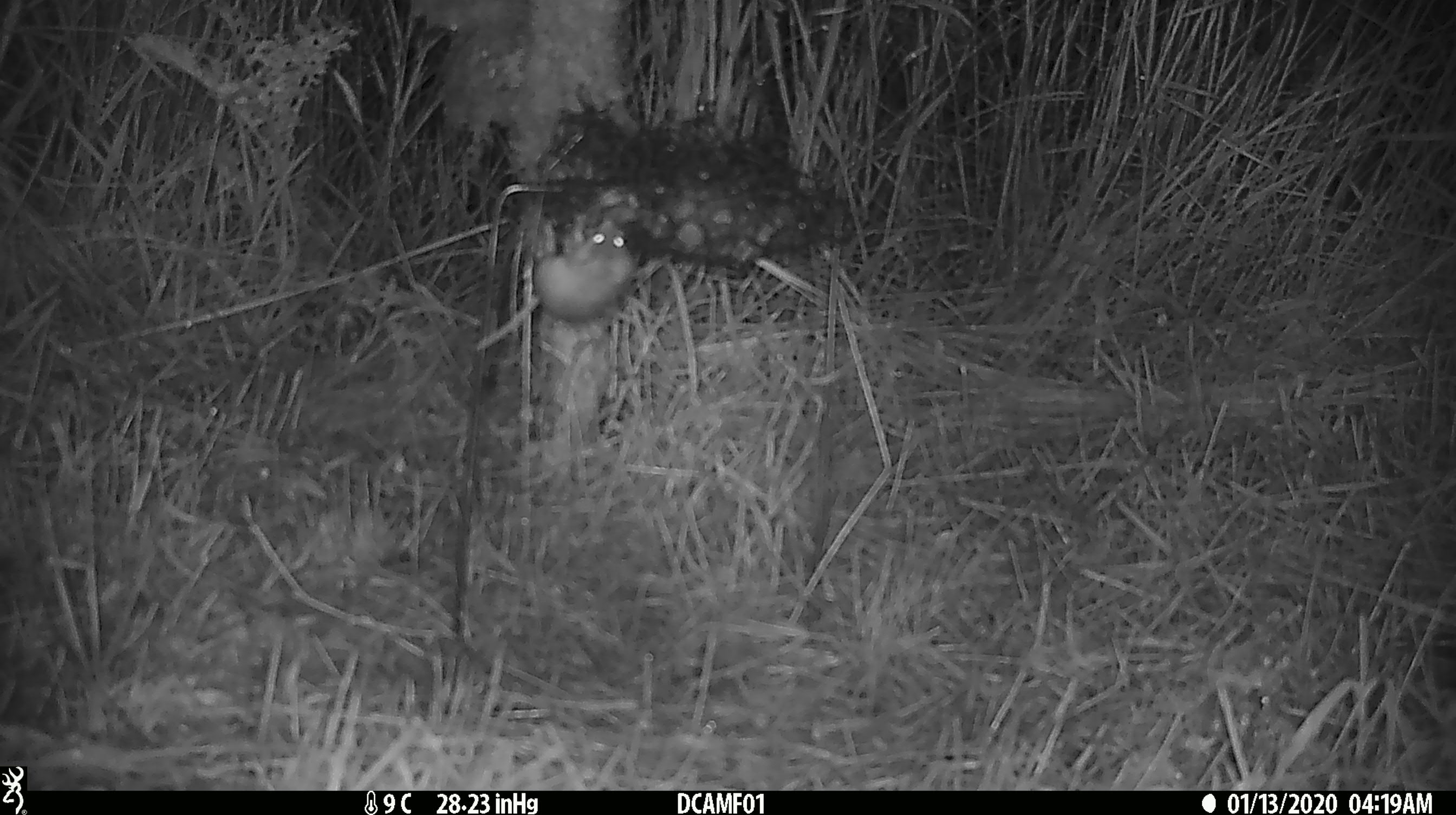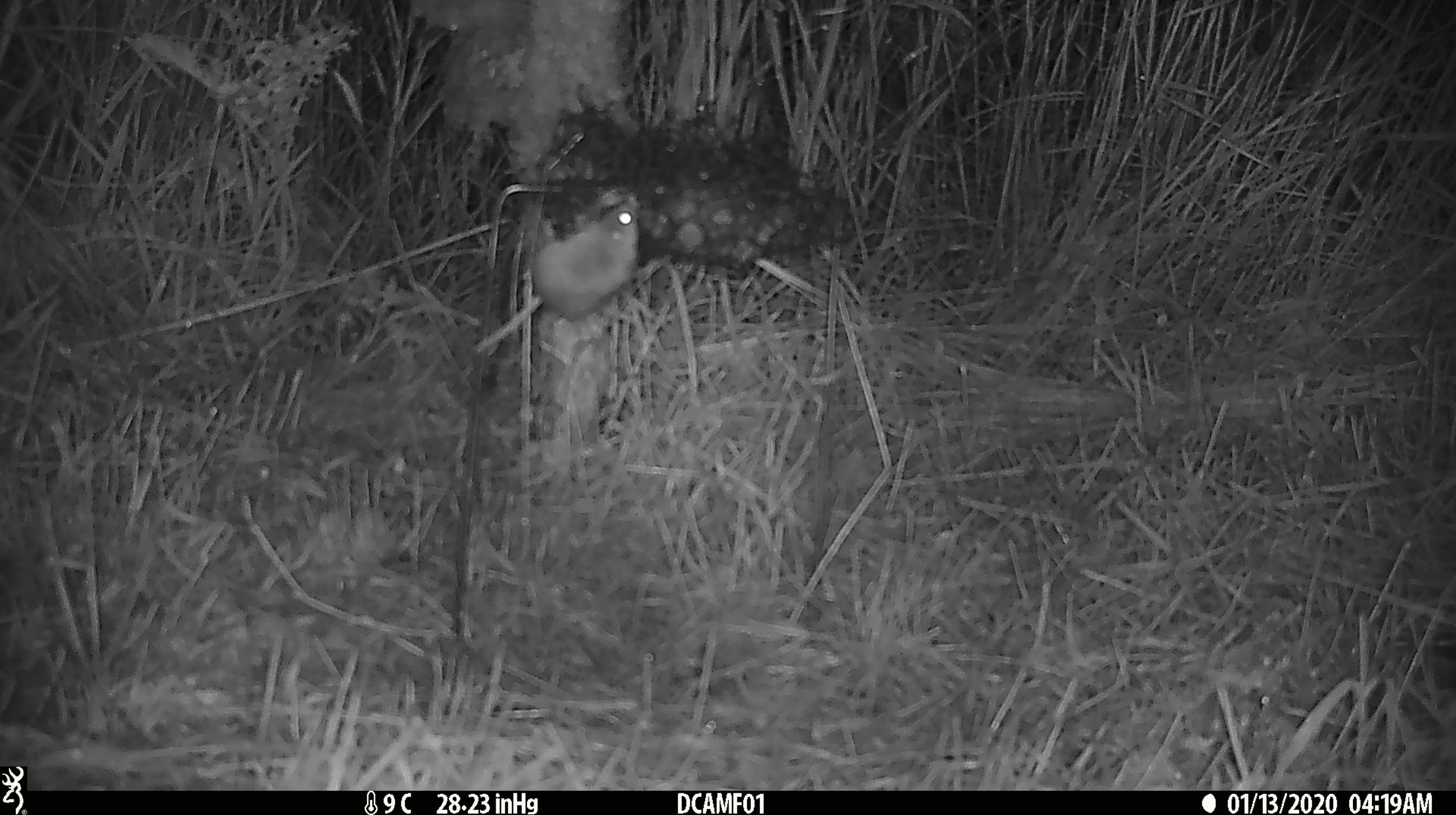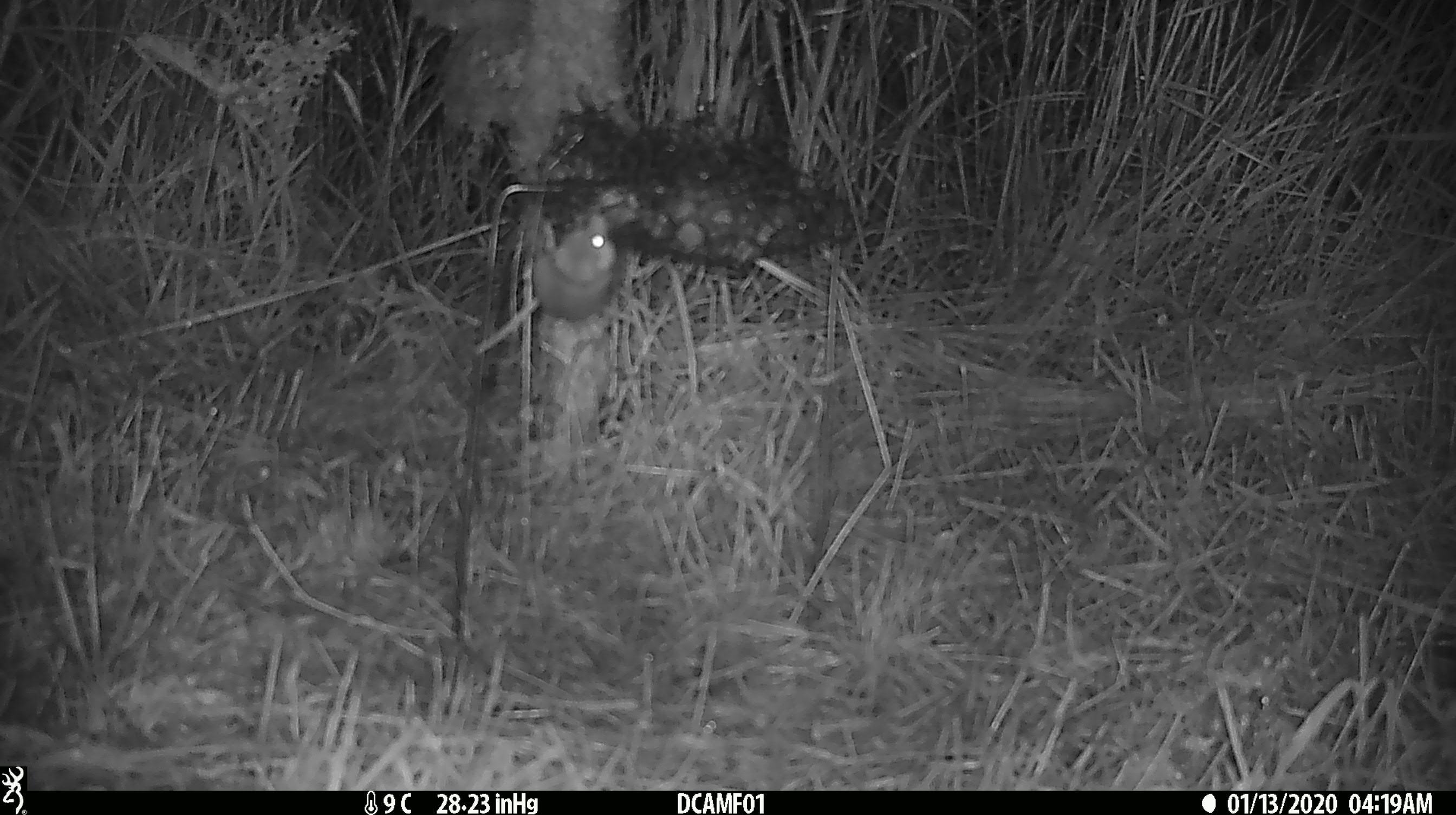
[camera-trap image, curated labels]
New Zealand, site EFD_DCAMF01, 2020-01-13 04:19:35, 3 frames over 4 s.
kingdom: Animalia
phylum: Chordata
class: Mammalia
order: Rodentia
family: Muridae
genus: Mus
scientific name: Mus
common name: mouse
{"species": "mouse (Mus)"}